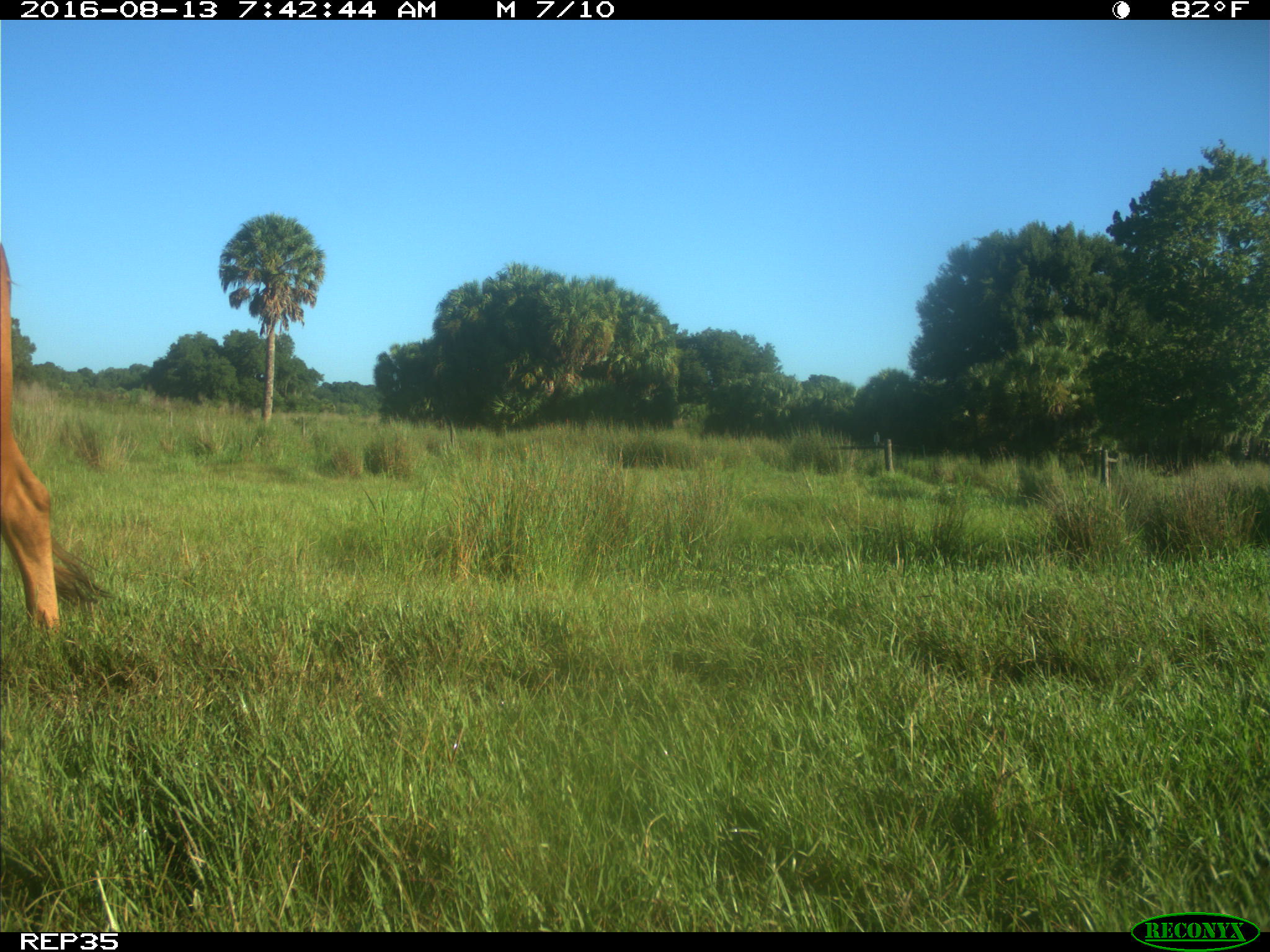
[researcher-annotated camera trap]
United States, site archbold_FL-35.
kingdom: Animalia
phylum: Chordata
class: Mammalia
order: Artiodactyla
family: Bovidae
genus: Bos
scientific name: Bos taurus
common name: domestic cow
Bos taurus (domestic cow).